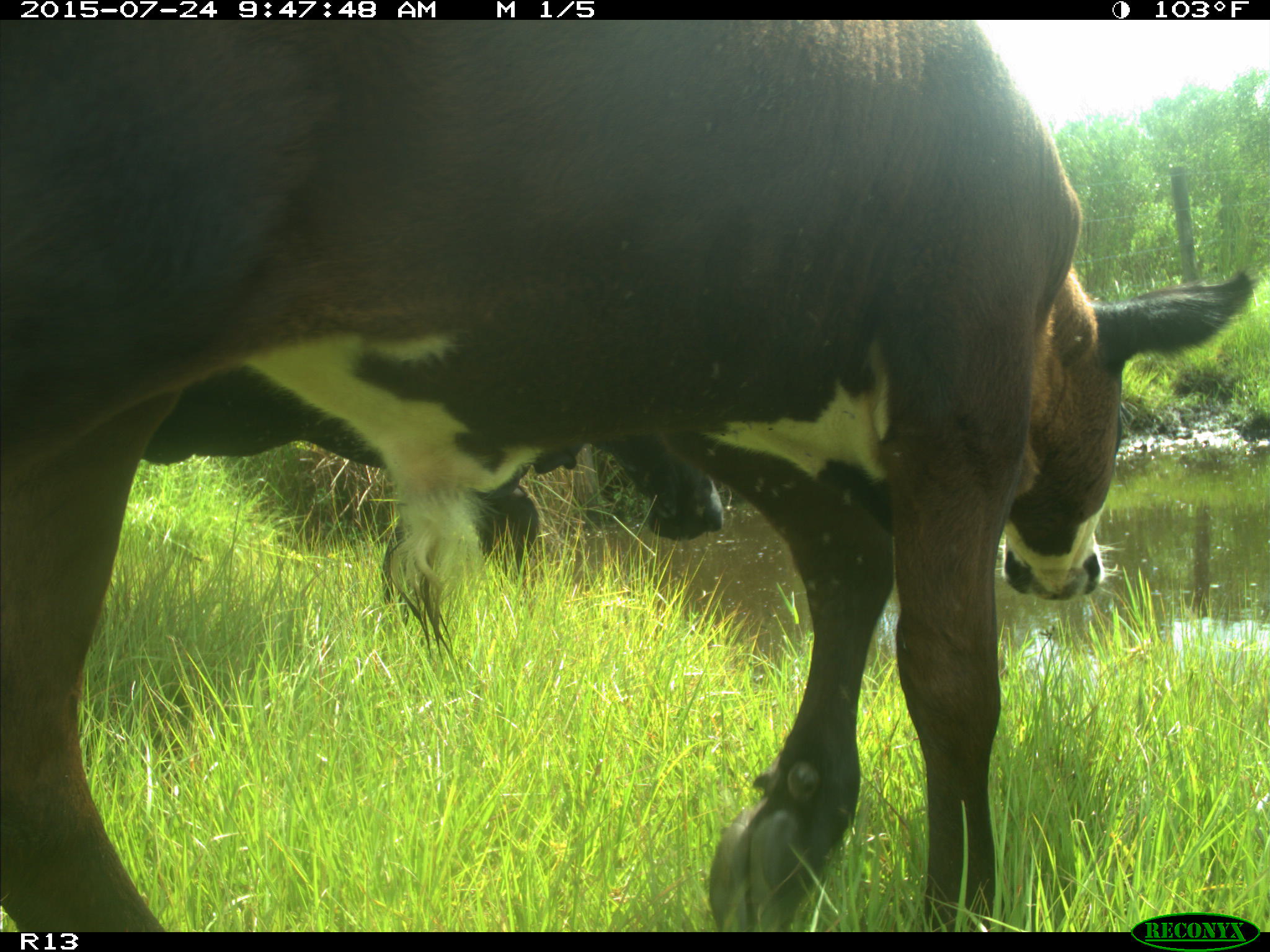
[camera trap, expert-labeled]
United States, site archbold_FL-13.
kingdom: Animalia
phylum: Chordata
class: Mammalia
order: Artiodactyla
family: Bovidae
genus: Bos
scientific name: Bos taurus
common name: domestic cow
Bos taurus (domestic cow).